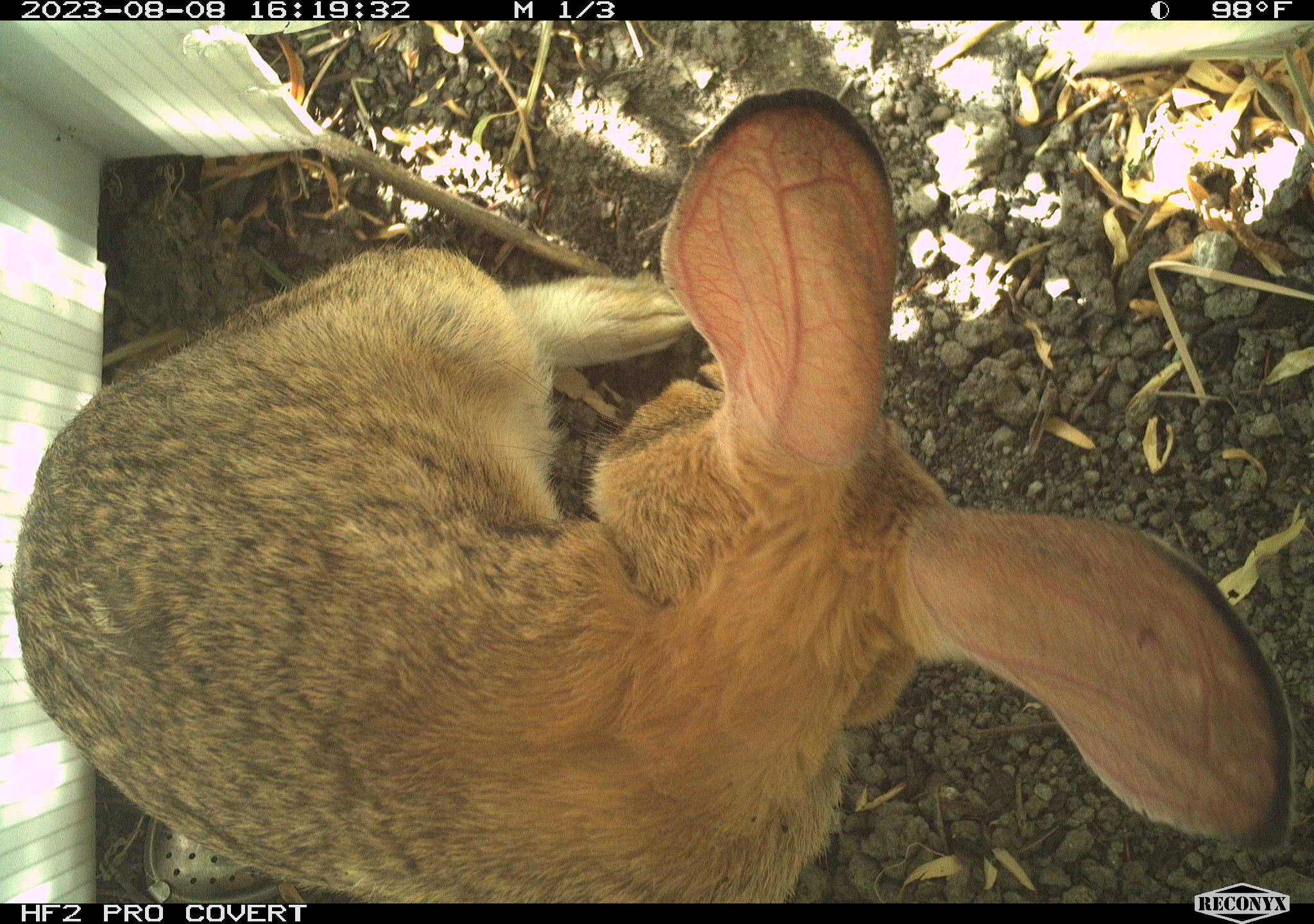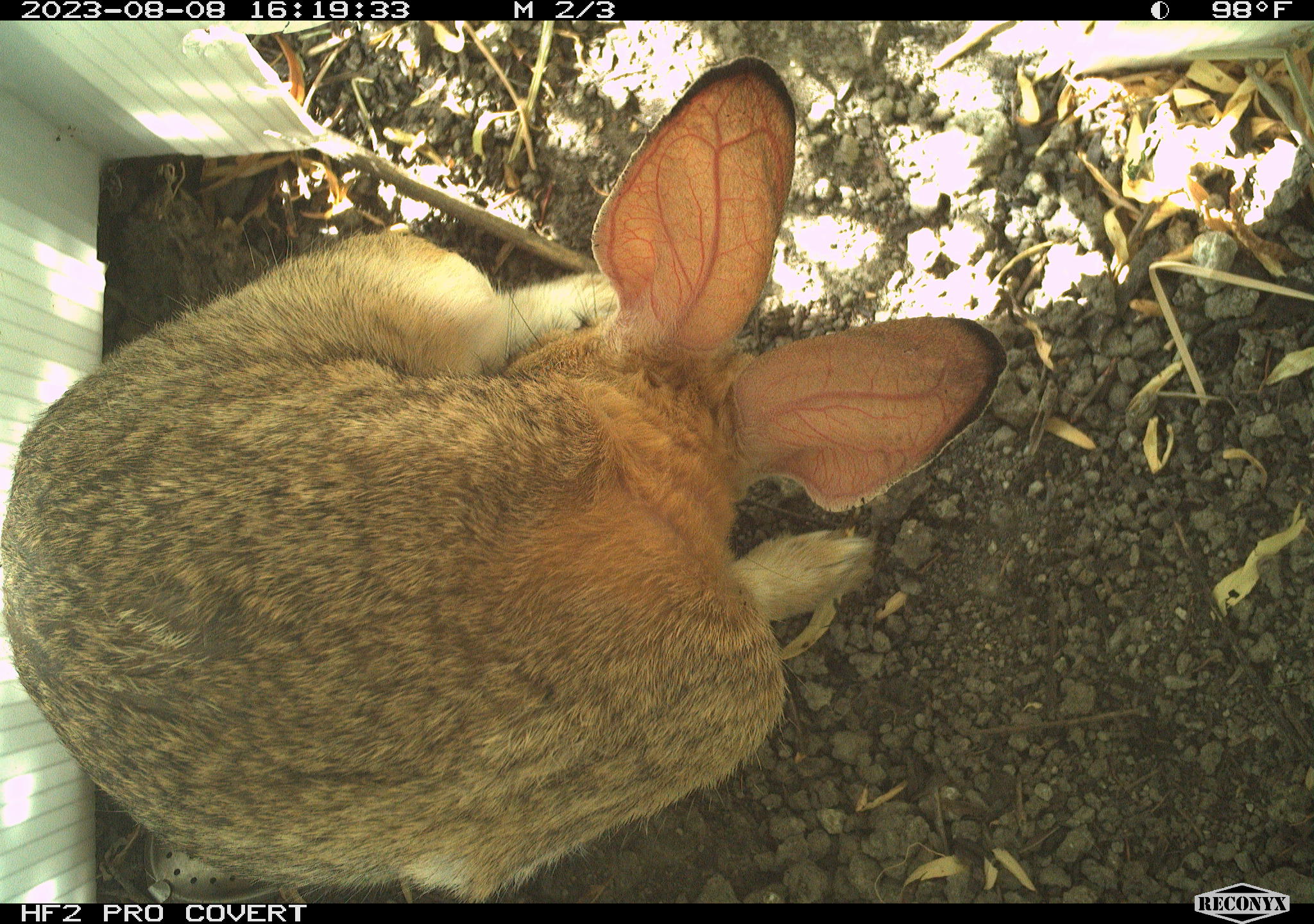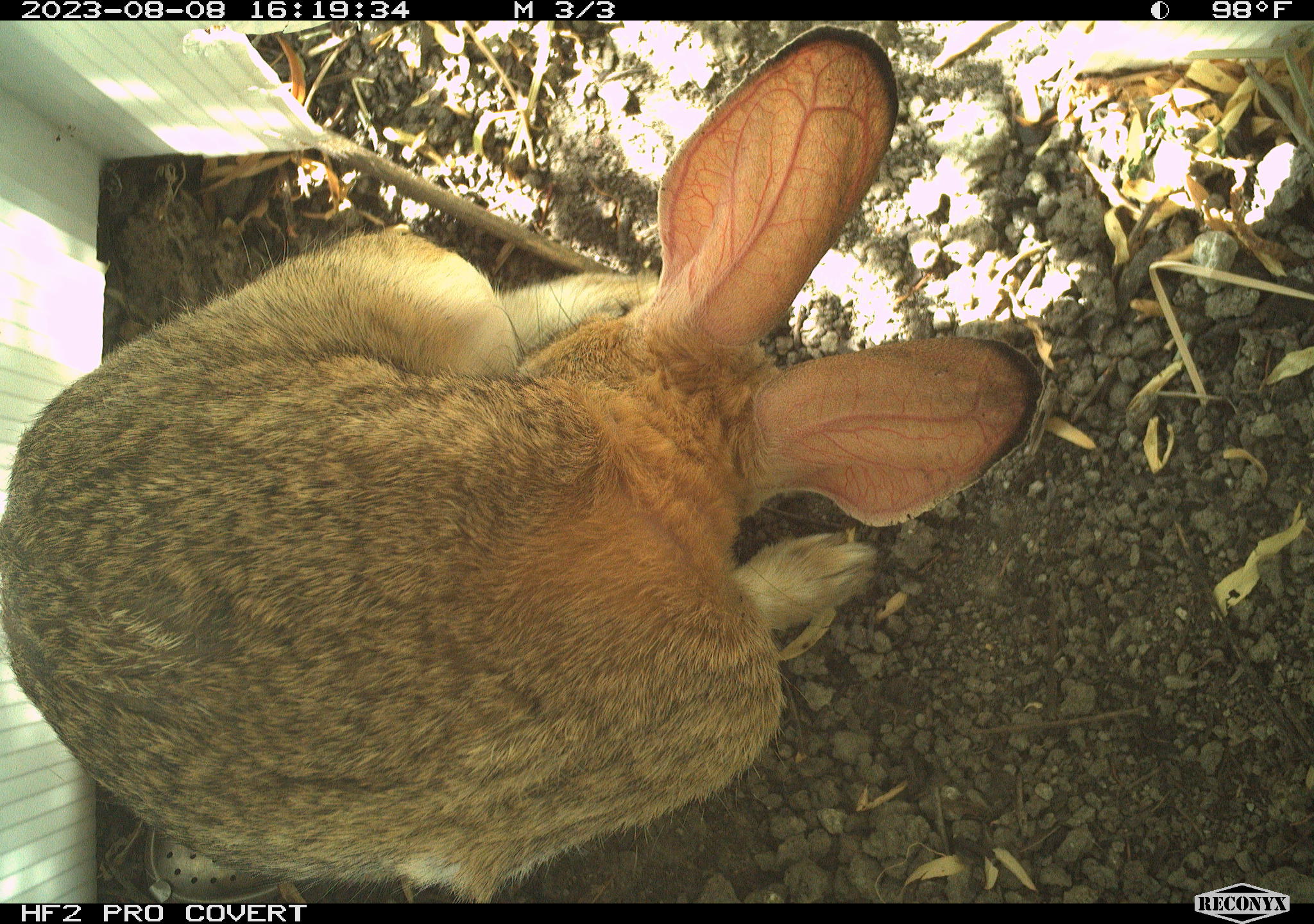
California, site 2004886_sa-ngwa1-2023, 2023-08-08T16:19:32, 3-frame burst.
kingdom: Animalia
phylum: Chordata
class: Mammalia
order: Lagomorpha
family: Leporidae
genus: Sylvilagus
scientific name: Sylvilagus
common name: cottontail rabbits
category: sylvilagus species